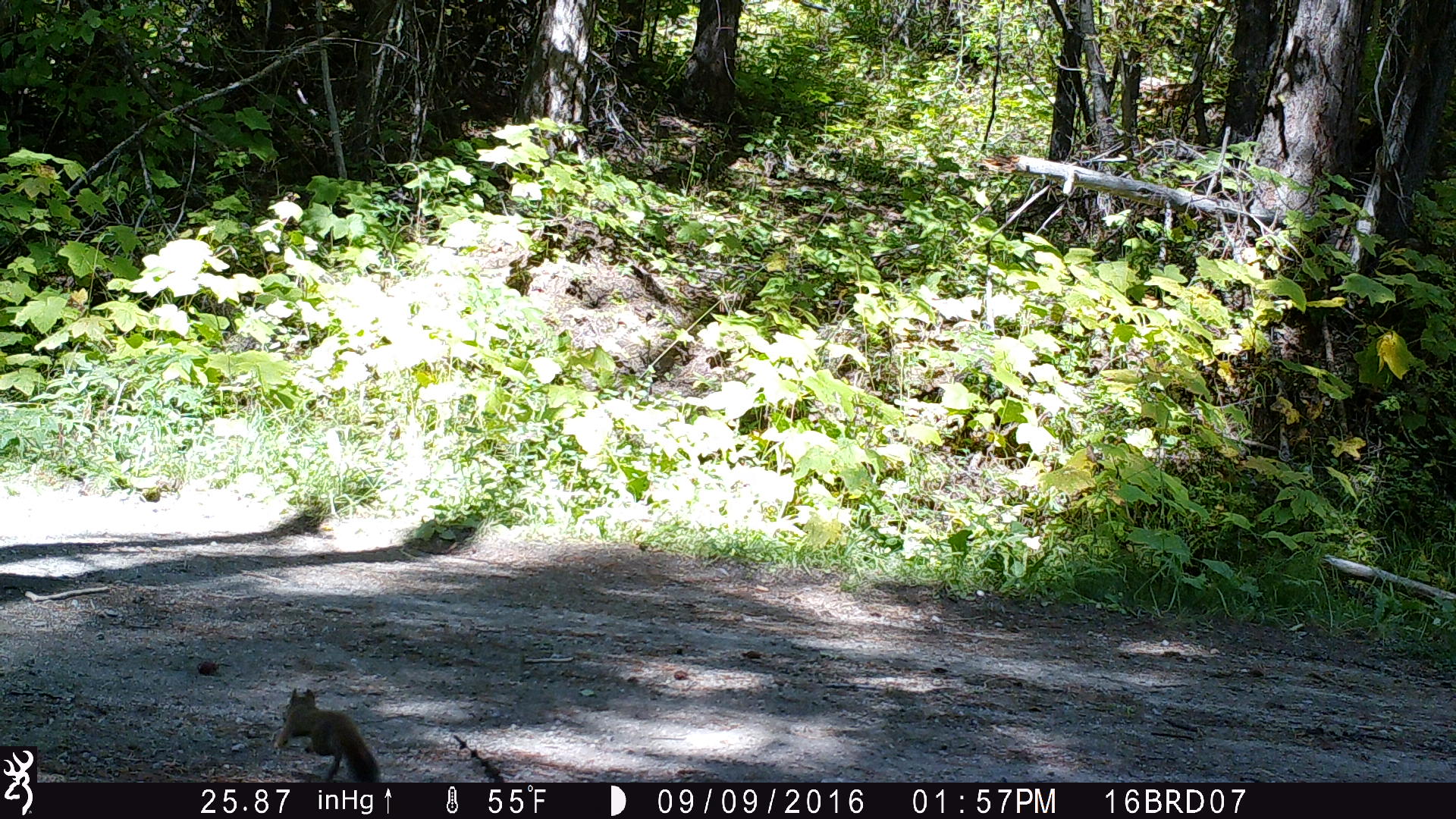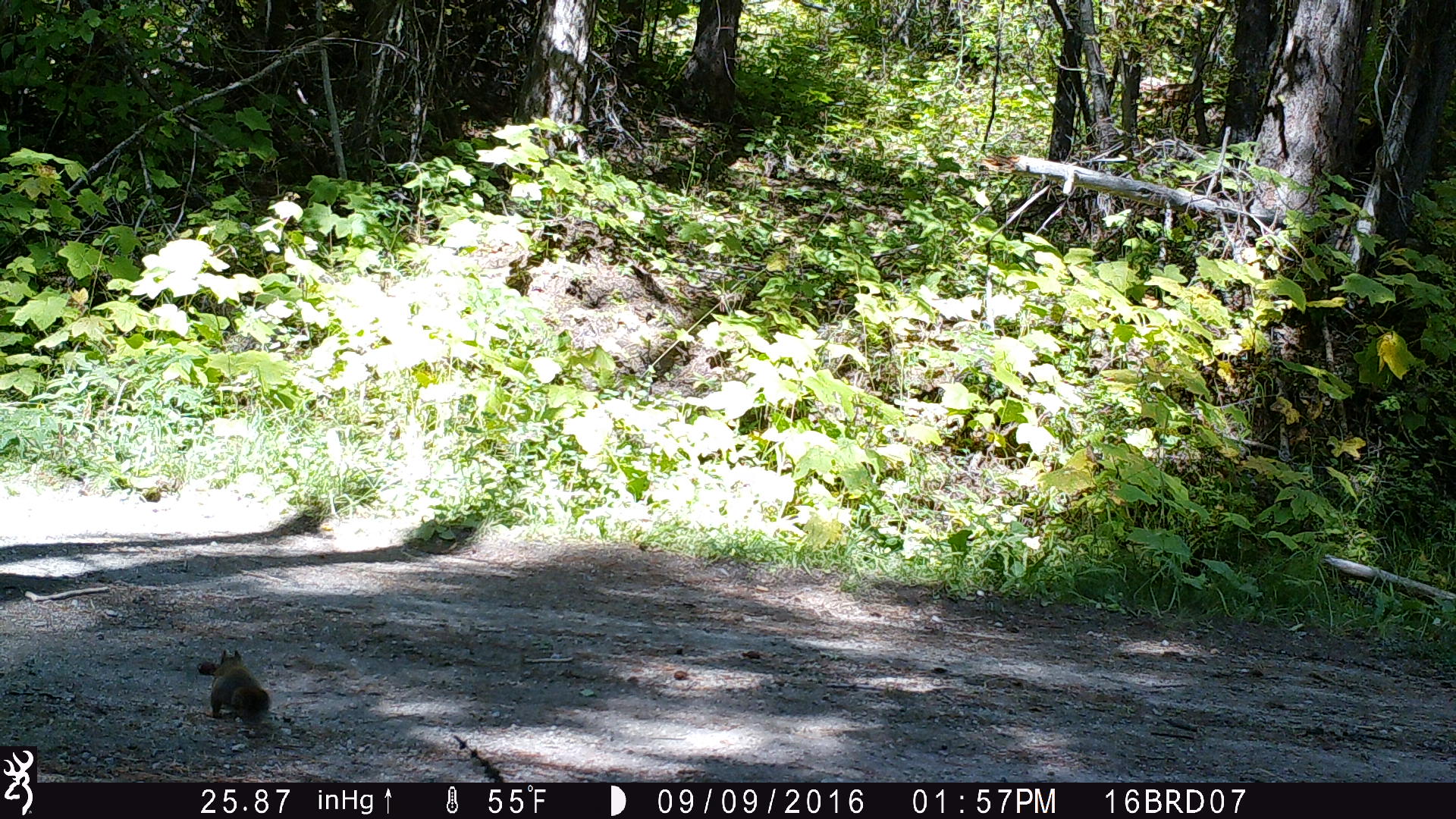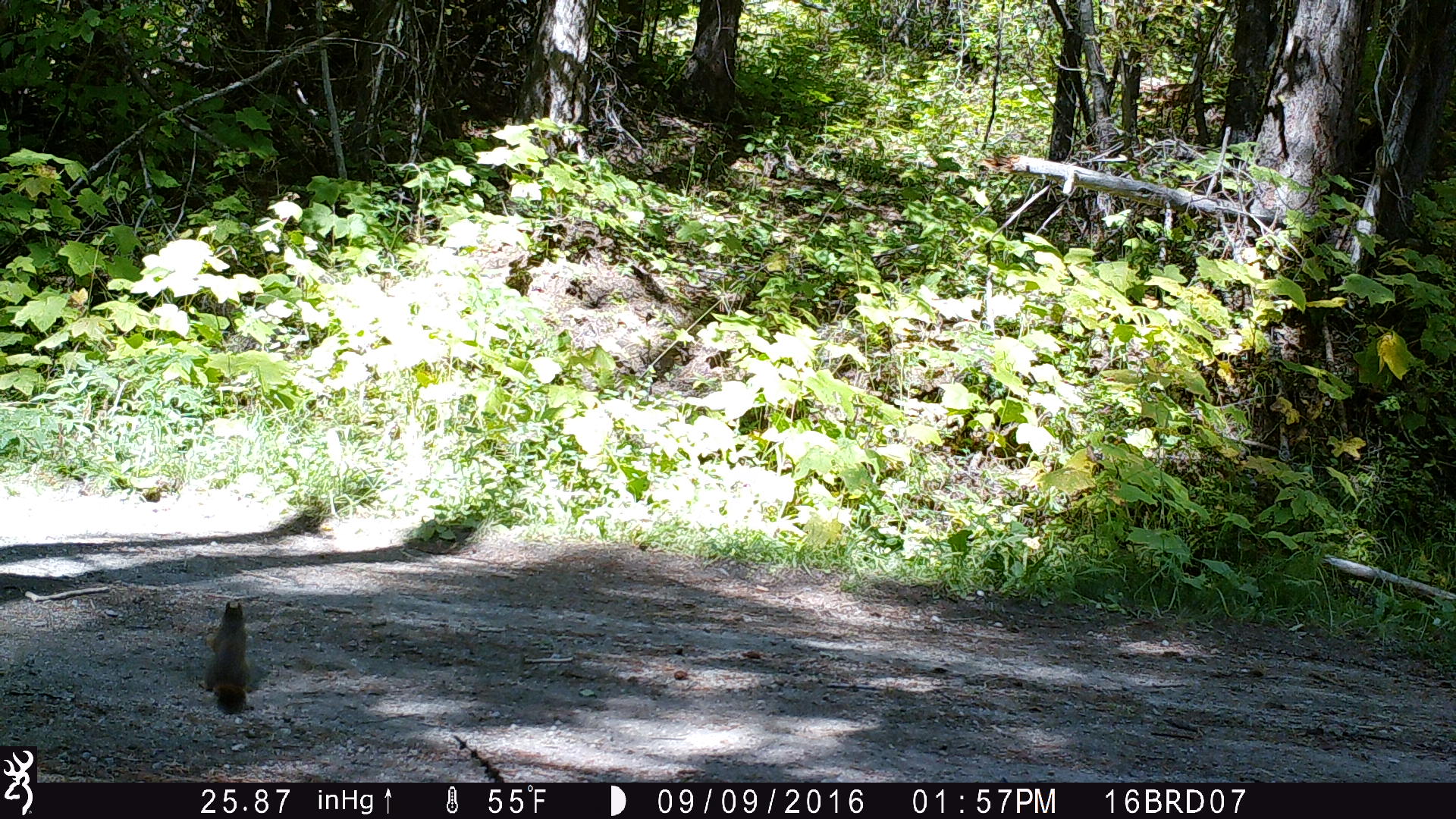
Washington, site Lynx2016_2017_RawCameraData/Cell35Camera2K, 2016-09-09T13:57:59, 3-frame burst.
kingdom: Animalia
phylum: Chordata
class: Mammalia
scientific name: Mammalia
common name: small mammal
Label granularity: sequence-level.